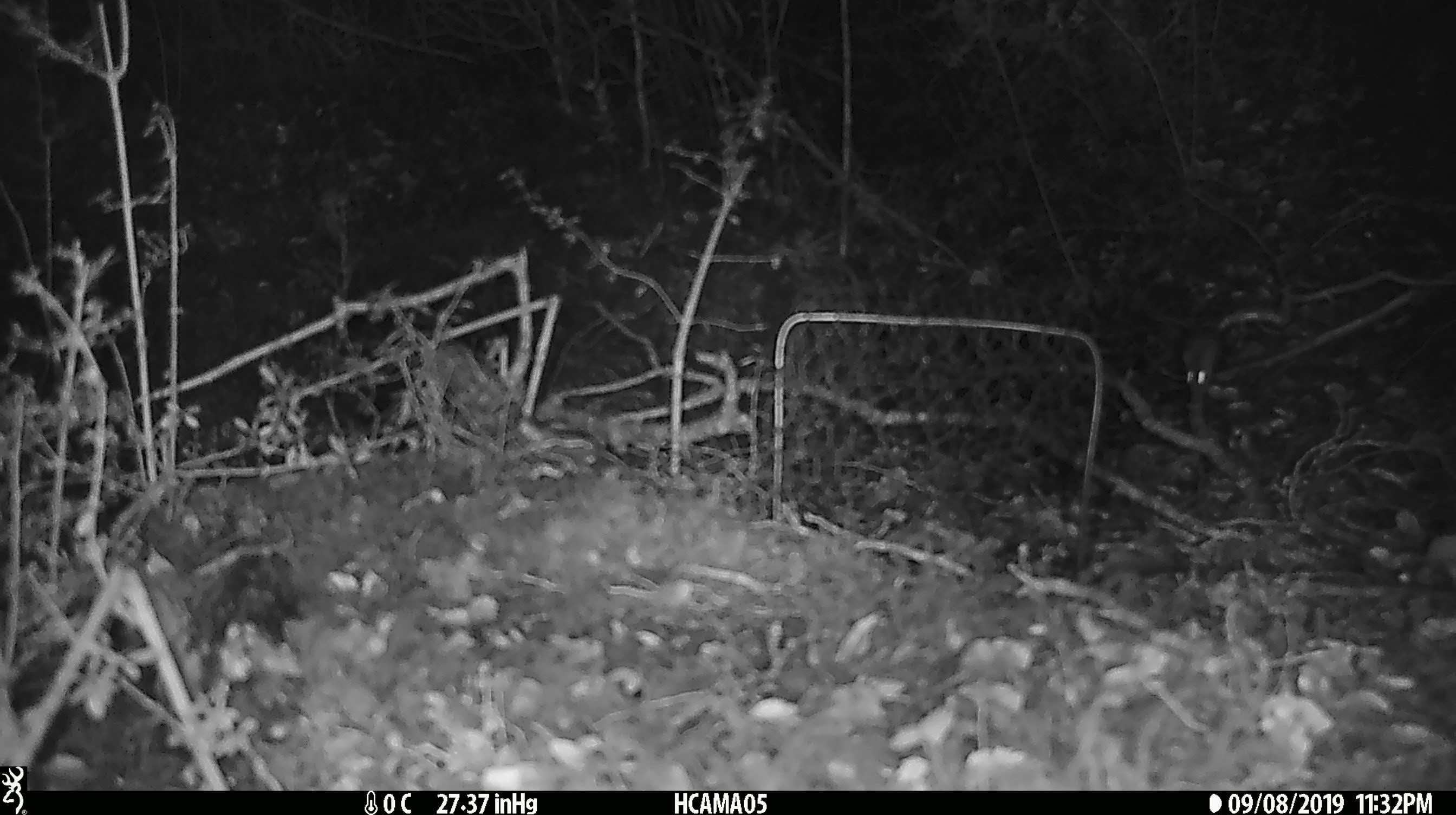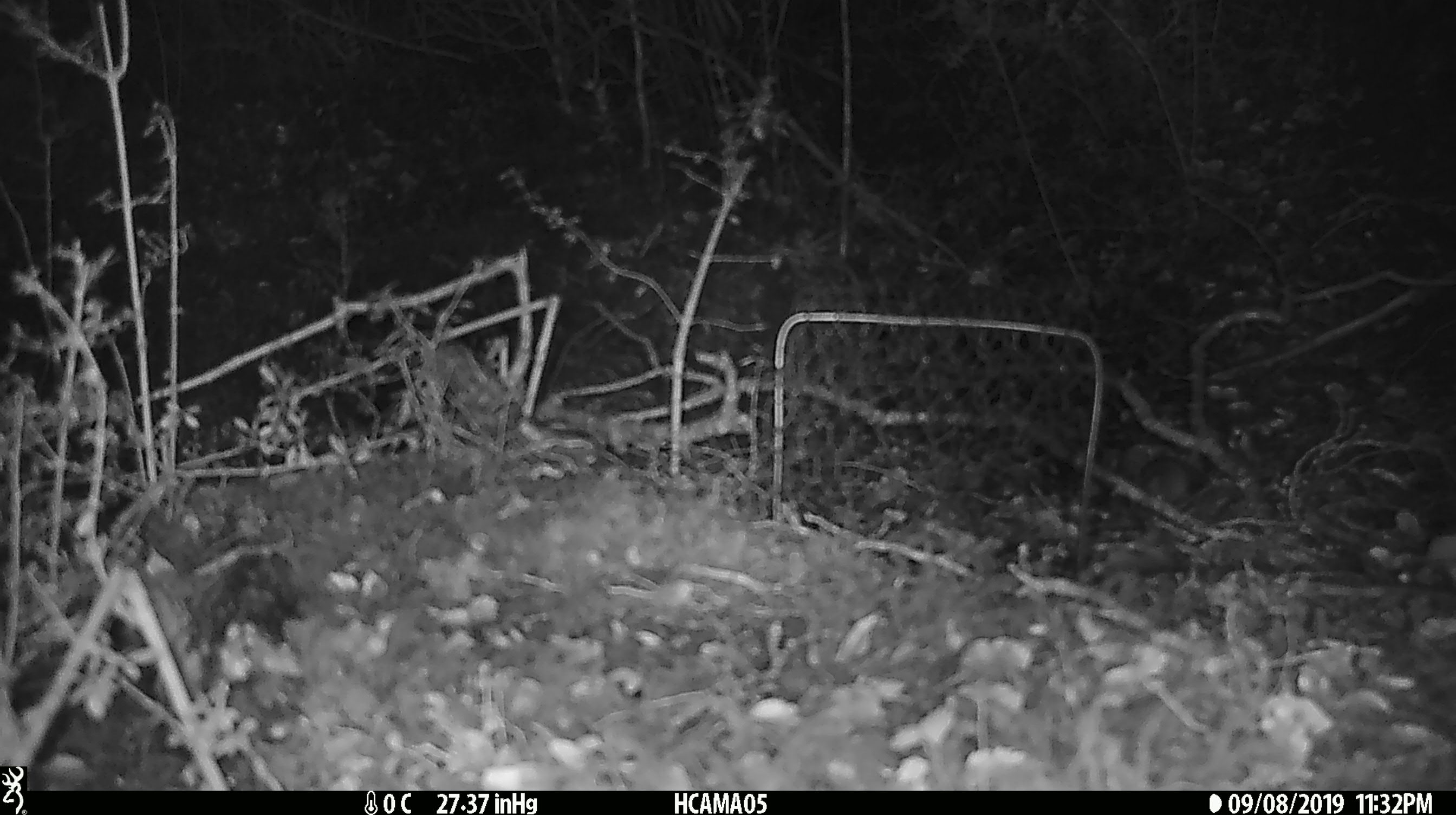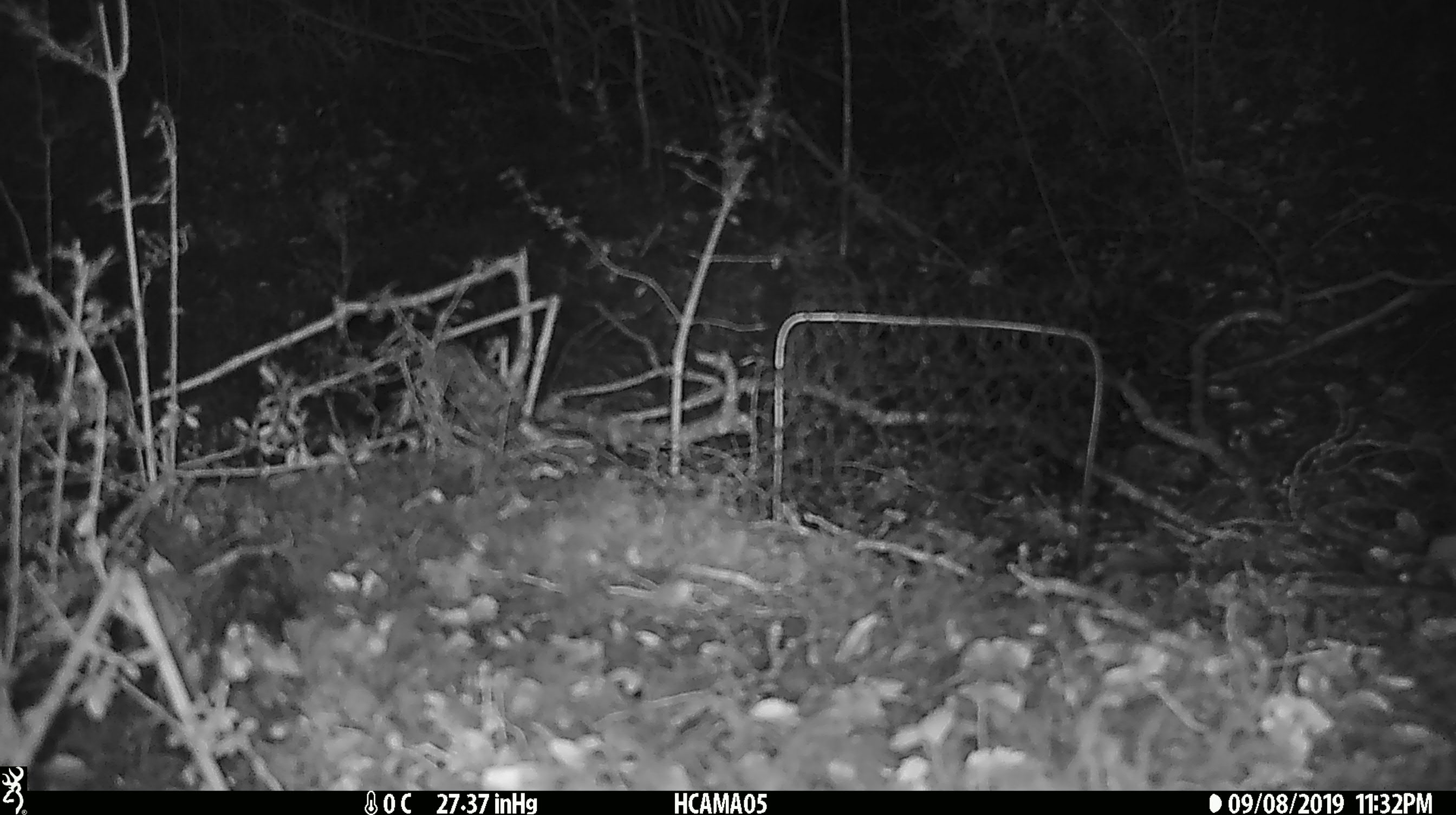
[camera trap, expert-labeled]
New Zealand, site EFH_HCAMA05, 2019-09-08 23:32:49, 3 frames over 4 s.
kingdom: Animalia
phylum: Chordata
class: Mammalia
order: Rodentia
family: Muridae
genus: Mus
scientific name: Mus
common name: mouse